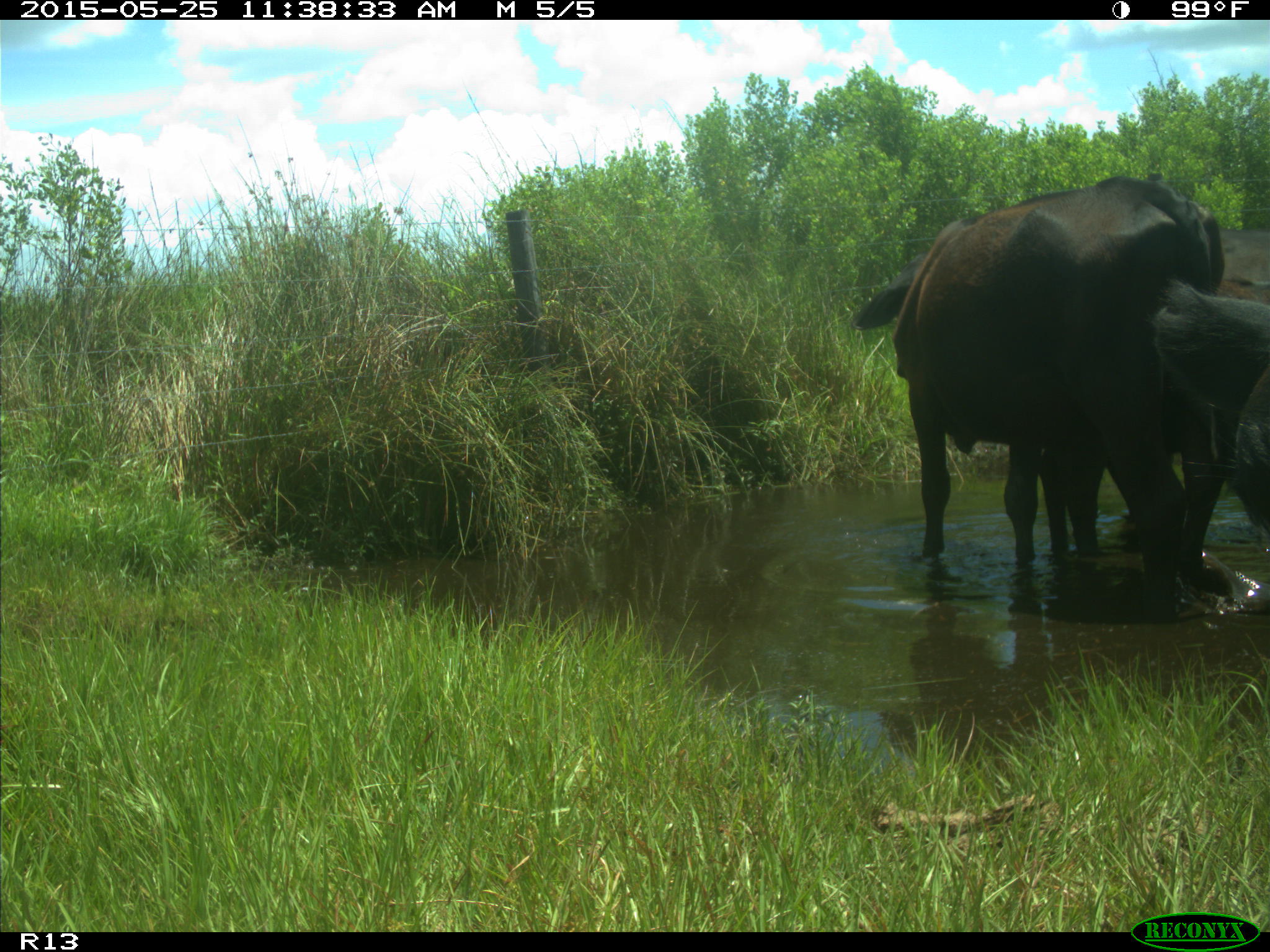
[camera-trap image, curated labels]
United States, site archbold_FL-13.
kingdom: Animalia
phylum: Chordata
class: Mammalia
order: Artiodactyla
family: Bovidae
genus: Bos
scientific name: Bos taurus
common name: domestic cow